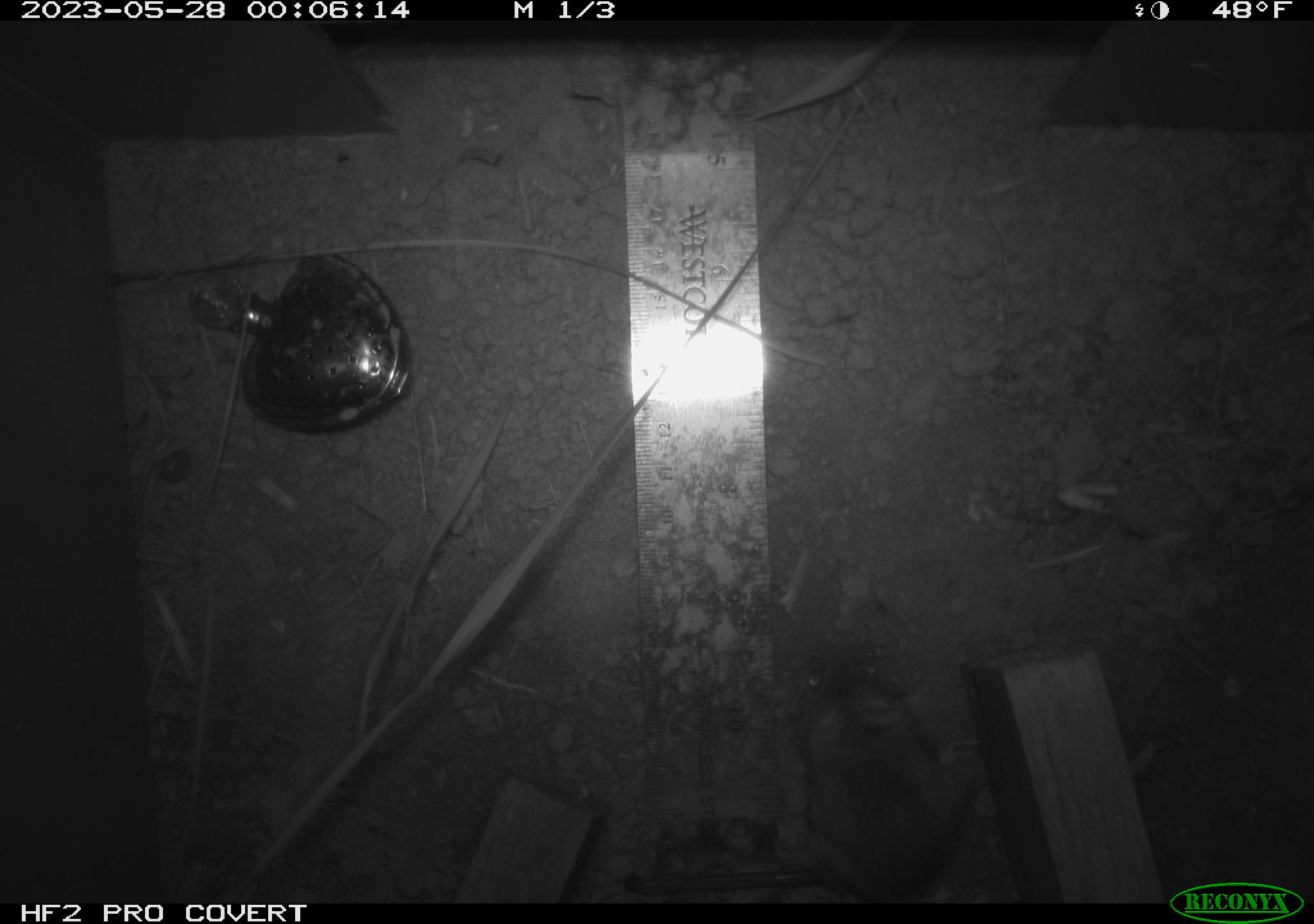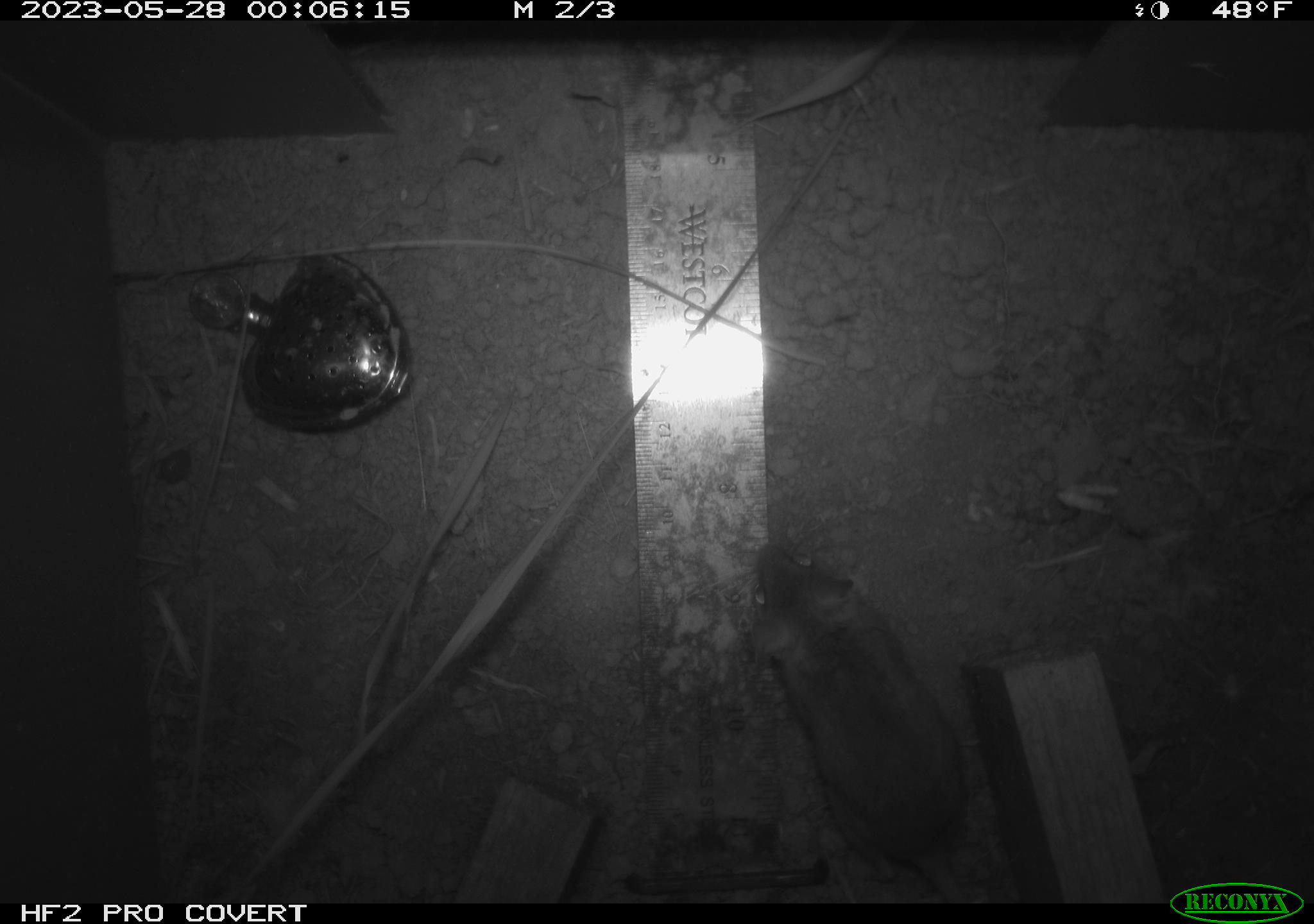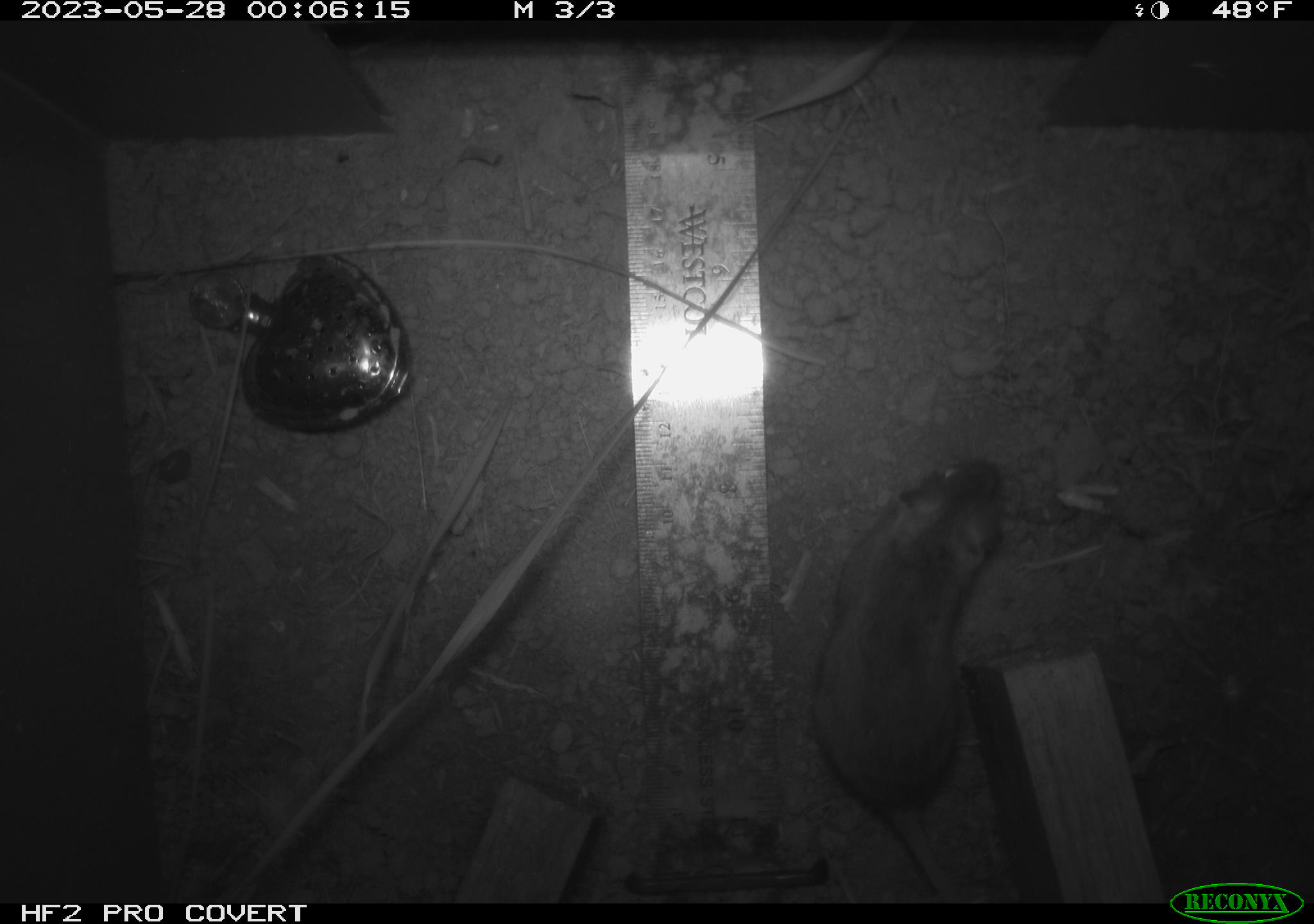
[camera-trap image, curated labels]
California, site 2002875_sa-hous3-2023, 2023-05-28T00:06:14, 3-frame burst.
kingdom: Animalia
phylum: Chordata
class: Mammalia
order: Rodentia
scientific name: Rodentia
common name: mouse species